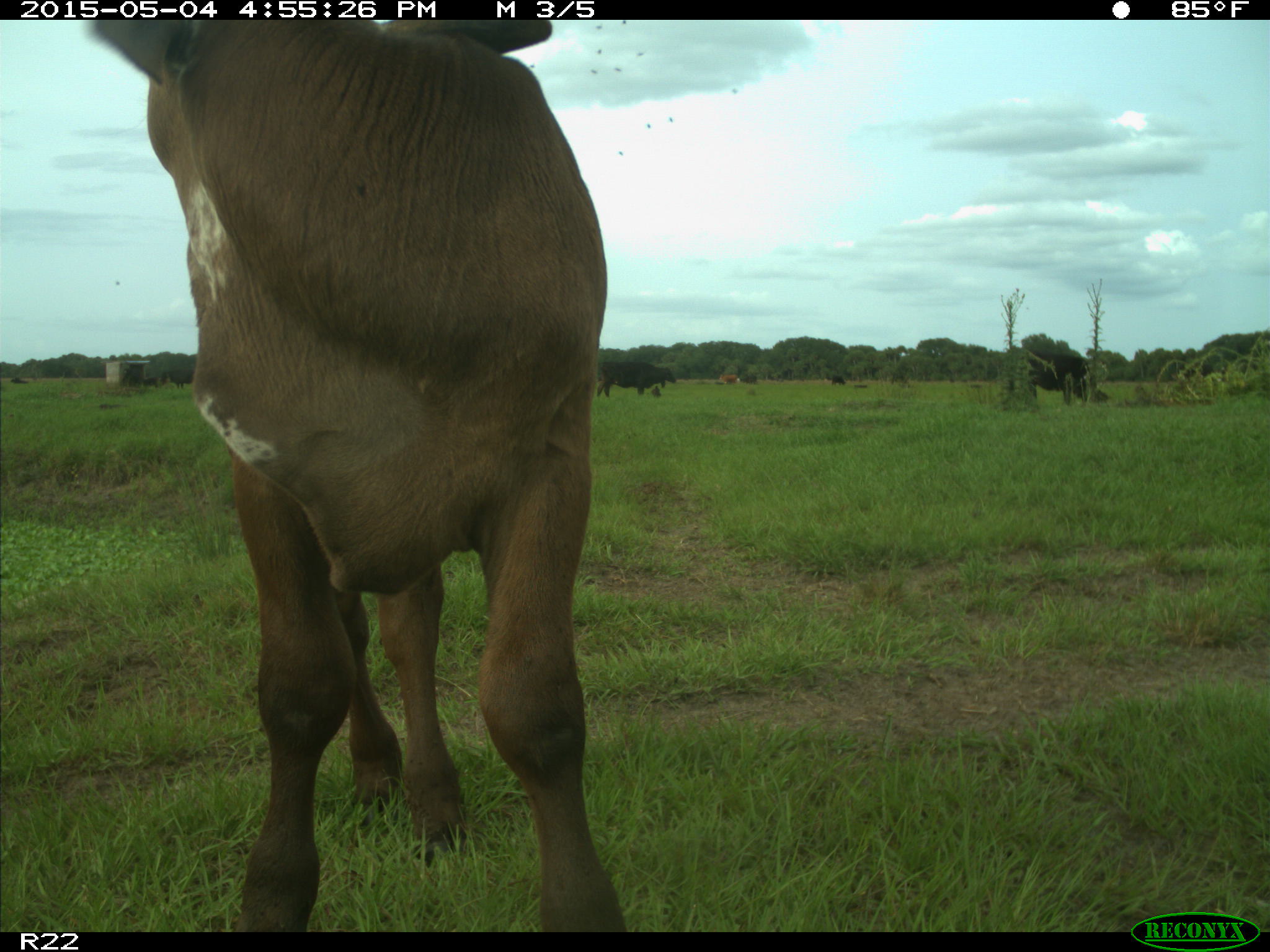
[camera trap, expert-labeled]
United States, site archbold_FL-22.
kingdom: Animalia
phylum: Chordata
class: Mammalia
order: Artiodactyla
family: Bovidae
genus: Bos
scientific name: Bos taurus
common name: domestic cow